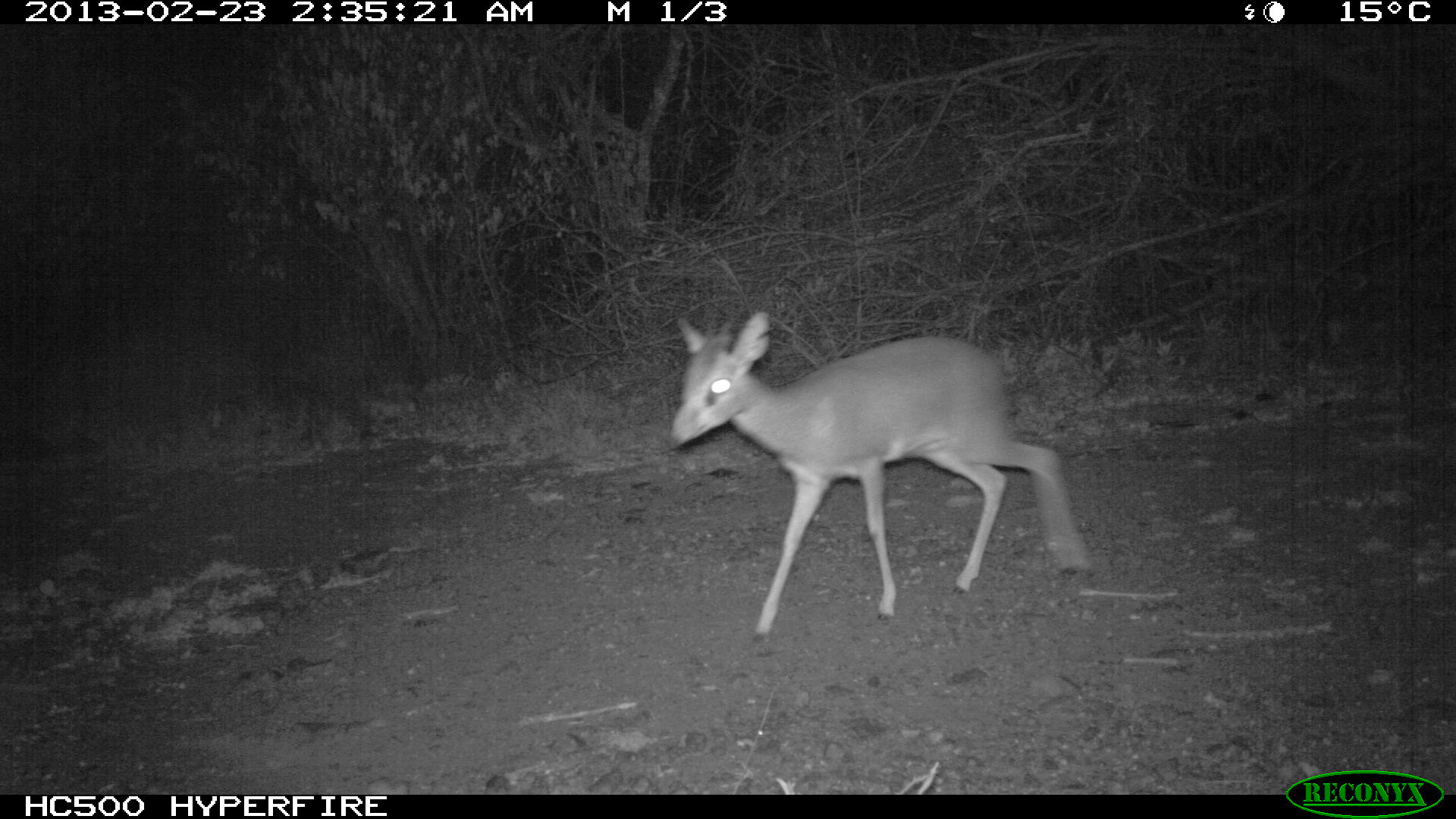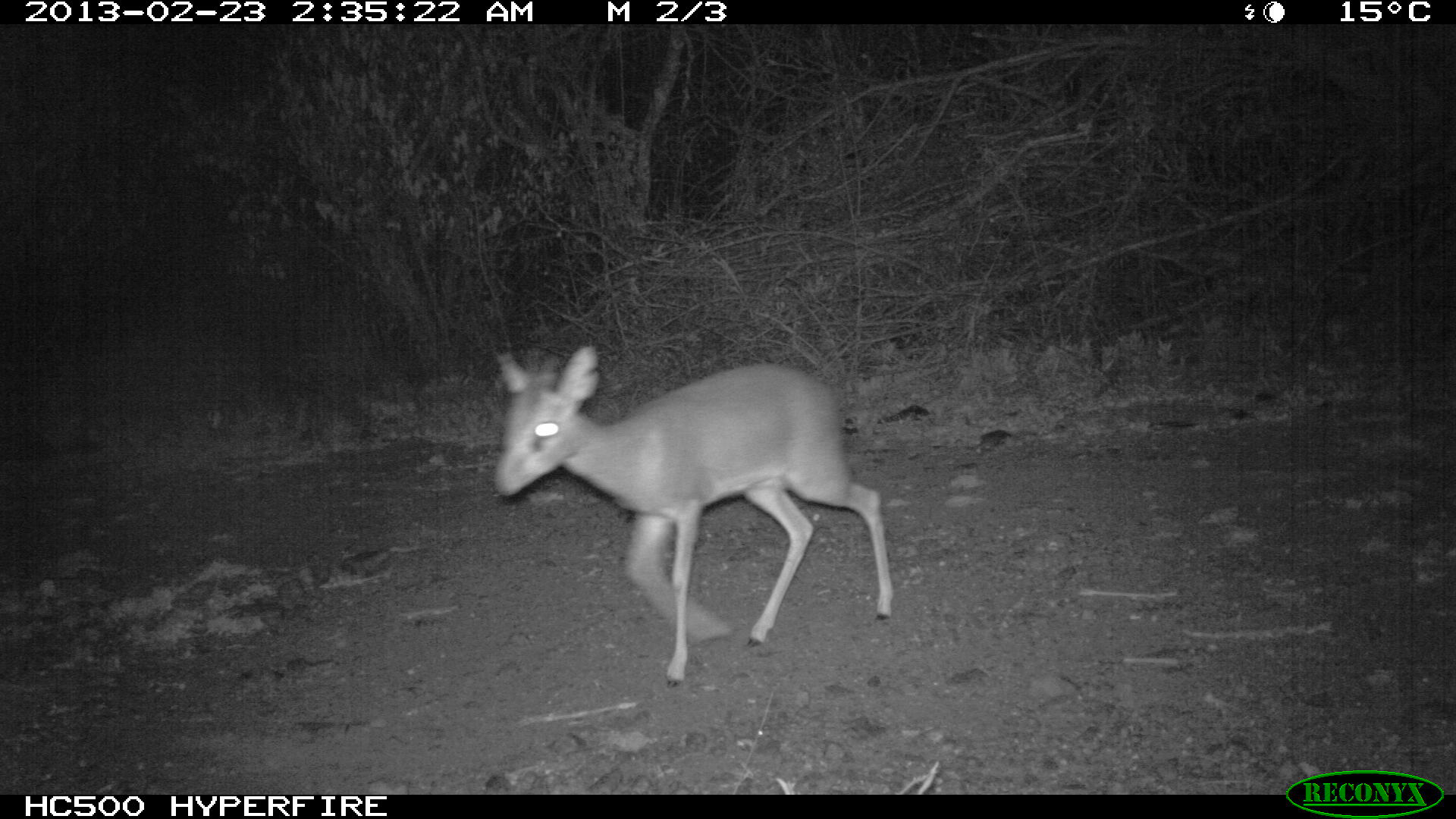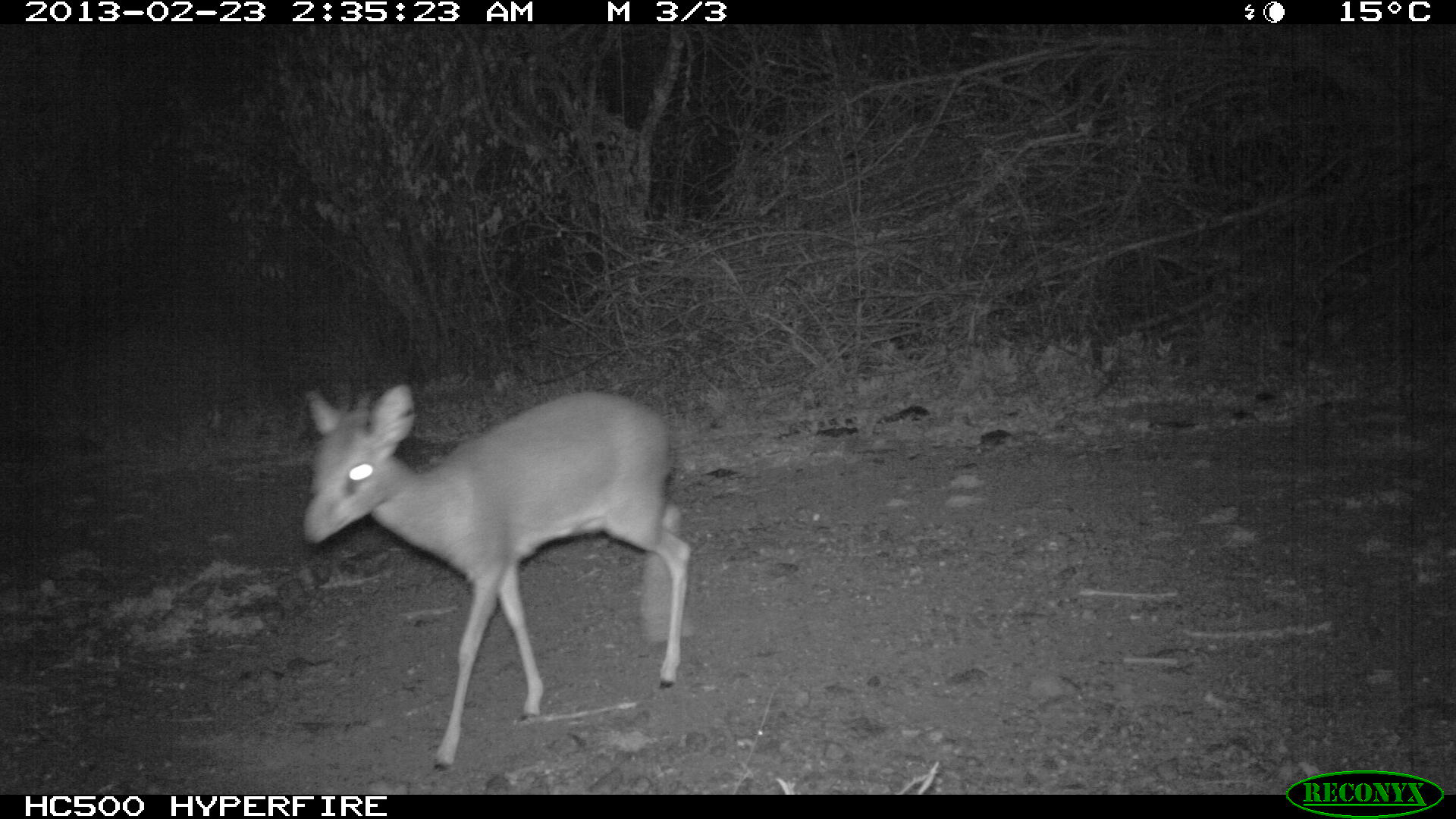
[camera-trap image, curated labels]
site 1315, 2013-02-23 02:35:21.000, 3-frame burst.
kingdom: Animalia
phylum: Chordata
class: Mammalia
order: Artiodactyla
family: Bovidae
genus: Madoqua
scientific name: Madoqua guentheri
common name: günther's dik-dik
Madoqua guentheri (günther's dik-dik), count 1.